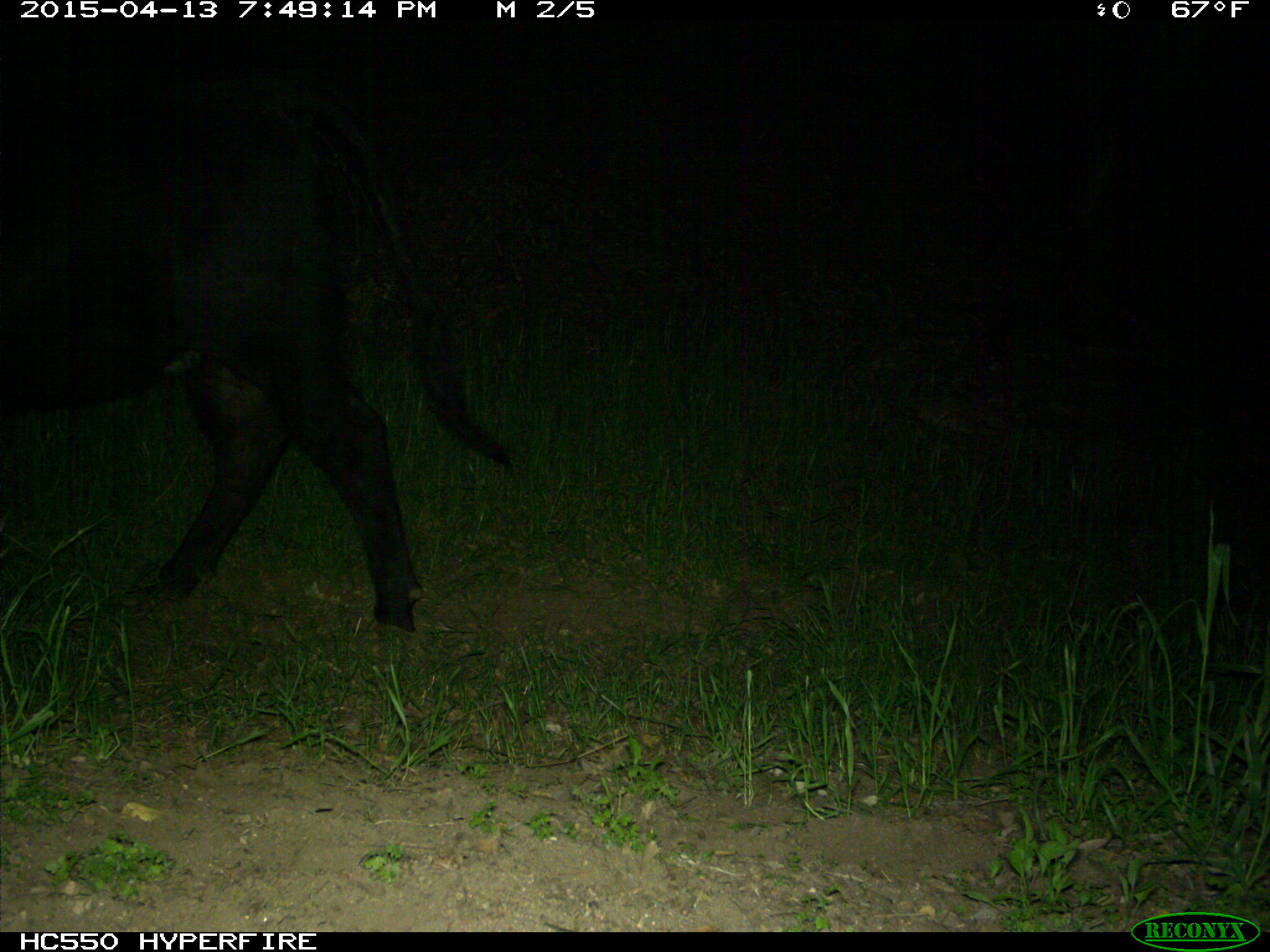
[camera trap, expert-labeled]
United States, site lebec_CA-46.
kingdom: Animalia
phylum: Chordata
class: Mammalia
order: Artiodactyla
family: Bovidae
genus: Bos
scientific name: Bos taurus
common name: domestic cow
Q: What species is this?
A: Bos taurus (domestic cow).